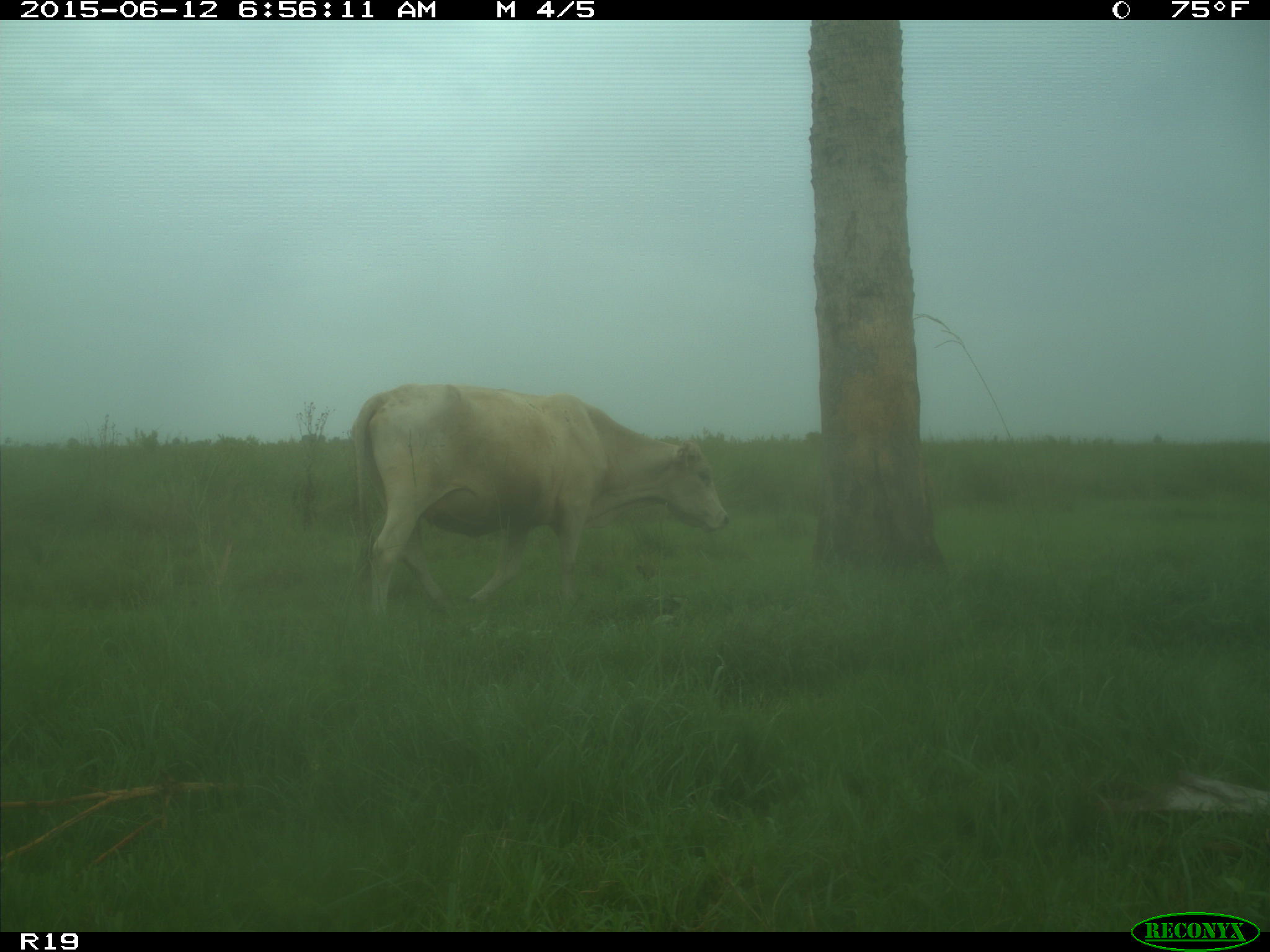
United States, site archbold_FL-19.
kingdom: Animalia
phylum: Chordata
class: Mammalia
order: Artiodactyla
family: Bovidae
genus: Bos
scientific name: Bos taurus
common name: domestic cow